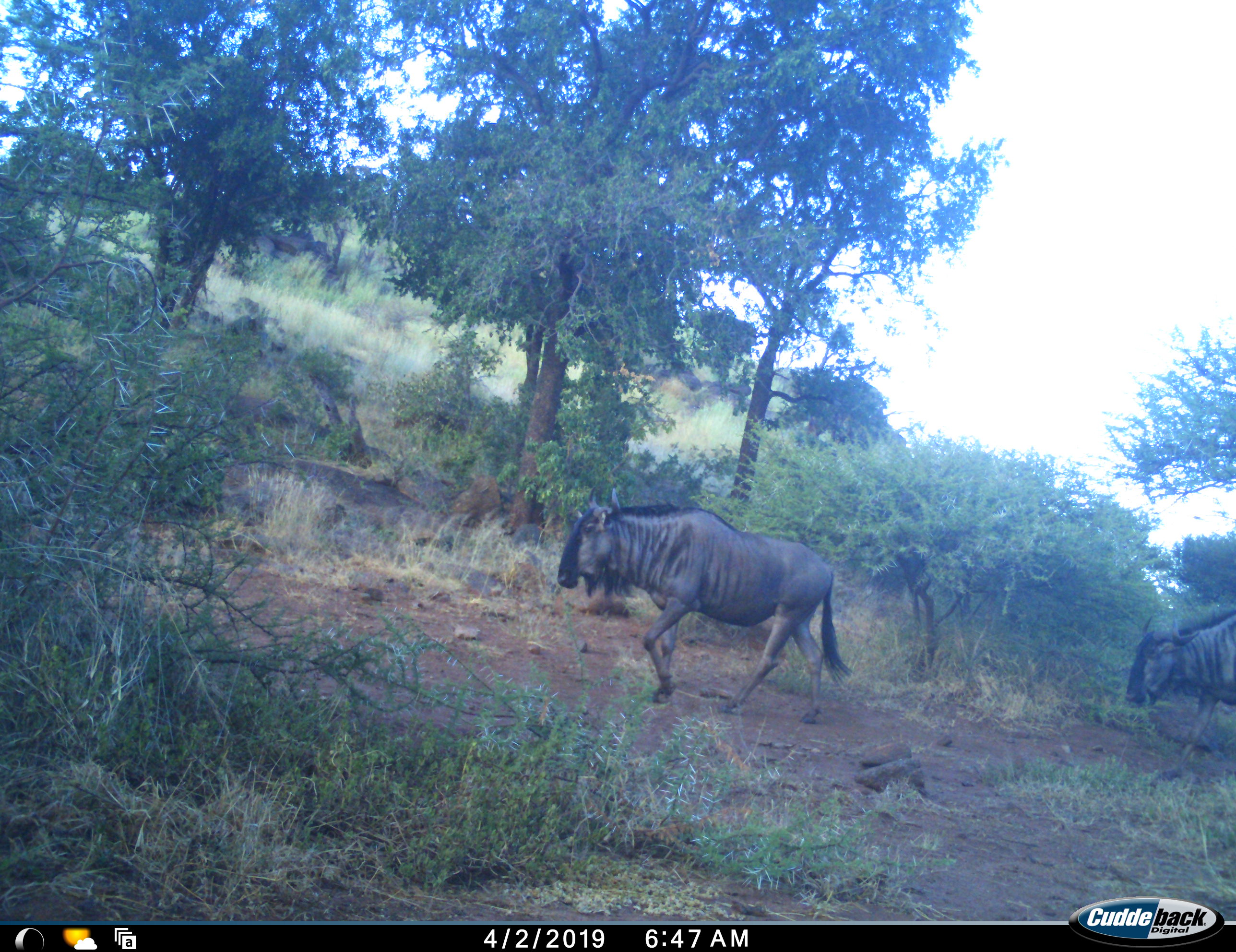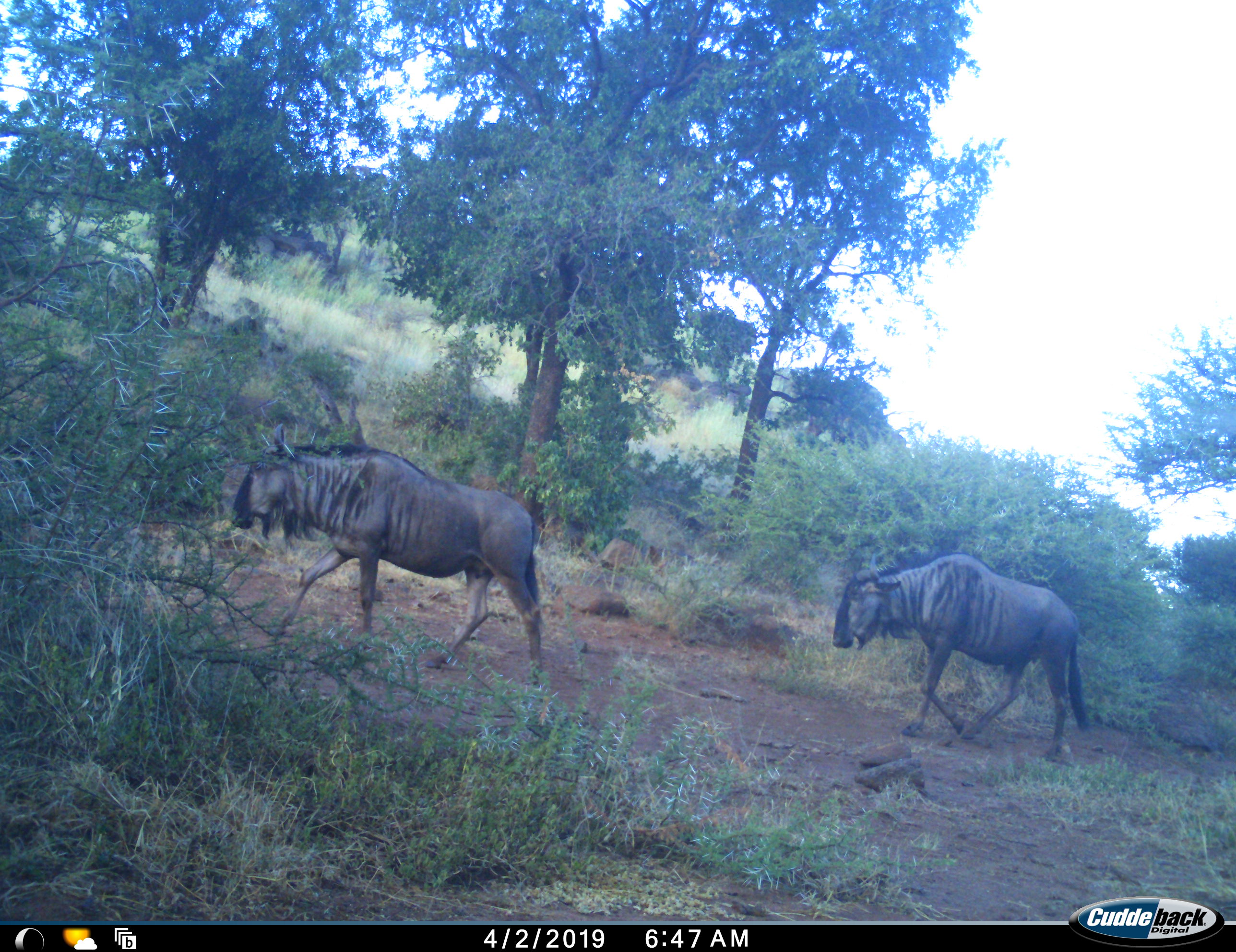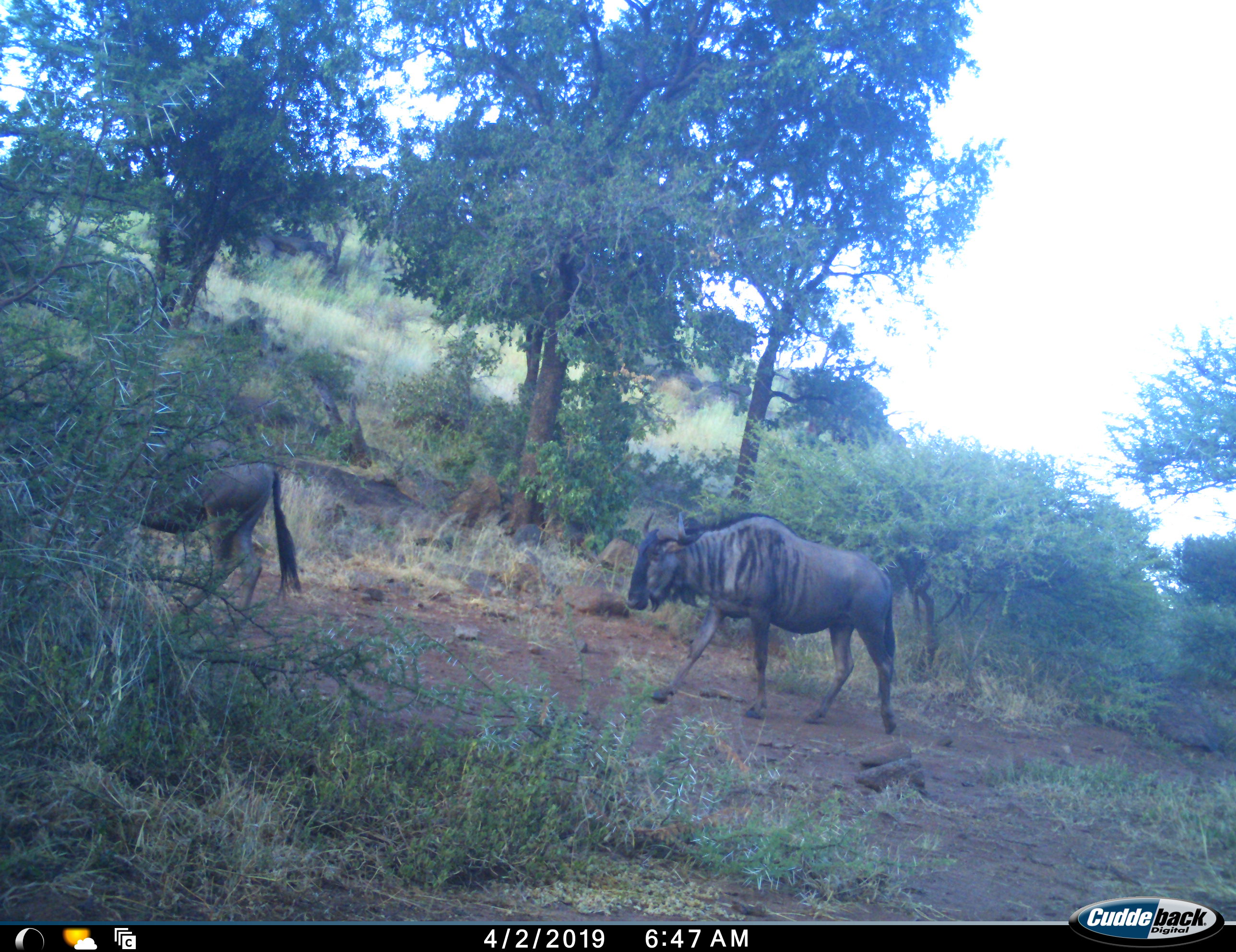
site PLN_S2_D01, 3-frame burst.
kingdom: Animalia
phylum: Chordata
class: Mammalia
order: Artiodactyla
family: Bovidae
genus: Connochaetes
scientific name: Connochaetes taurinus taurinus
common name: blue wildebeest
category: wildebeestblue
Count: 2.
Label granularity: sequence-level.